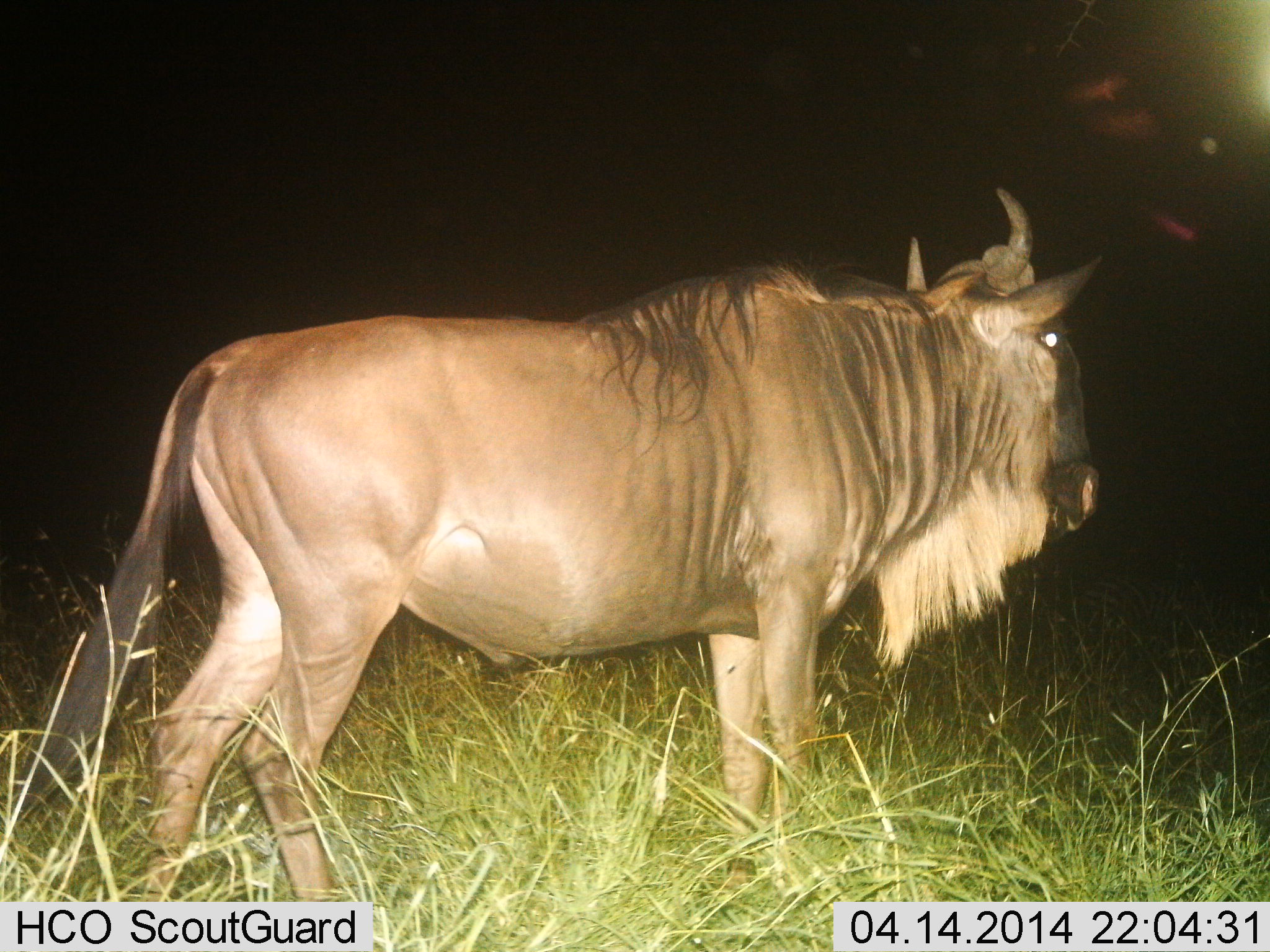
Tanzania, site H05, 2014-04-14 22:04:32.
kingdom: Animalia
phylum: Chordata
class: Mammalia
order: Artiodactyla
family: Bovidae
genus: Connochaetes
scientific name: Connochaetes taurinus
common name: blue wildebeest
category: wildebeest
Wildebeest (blue wildebeest) (Connochaetes taurinus), count 1. Behavior (volunteer vote fractions): standing 100%, resting 0%, moving 0%, interacting 0%. Young present (vote fraction): 0%. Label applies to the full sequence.